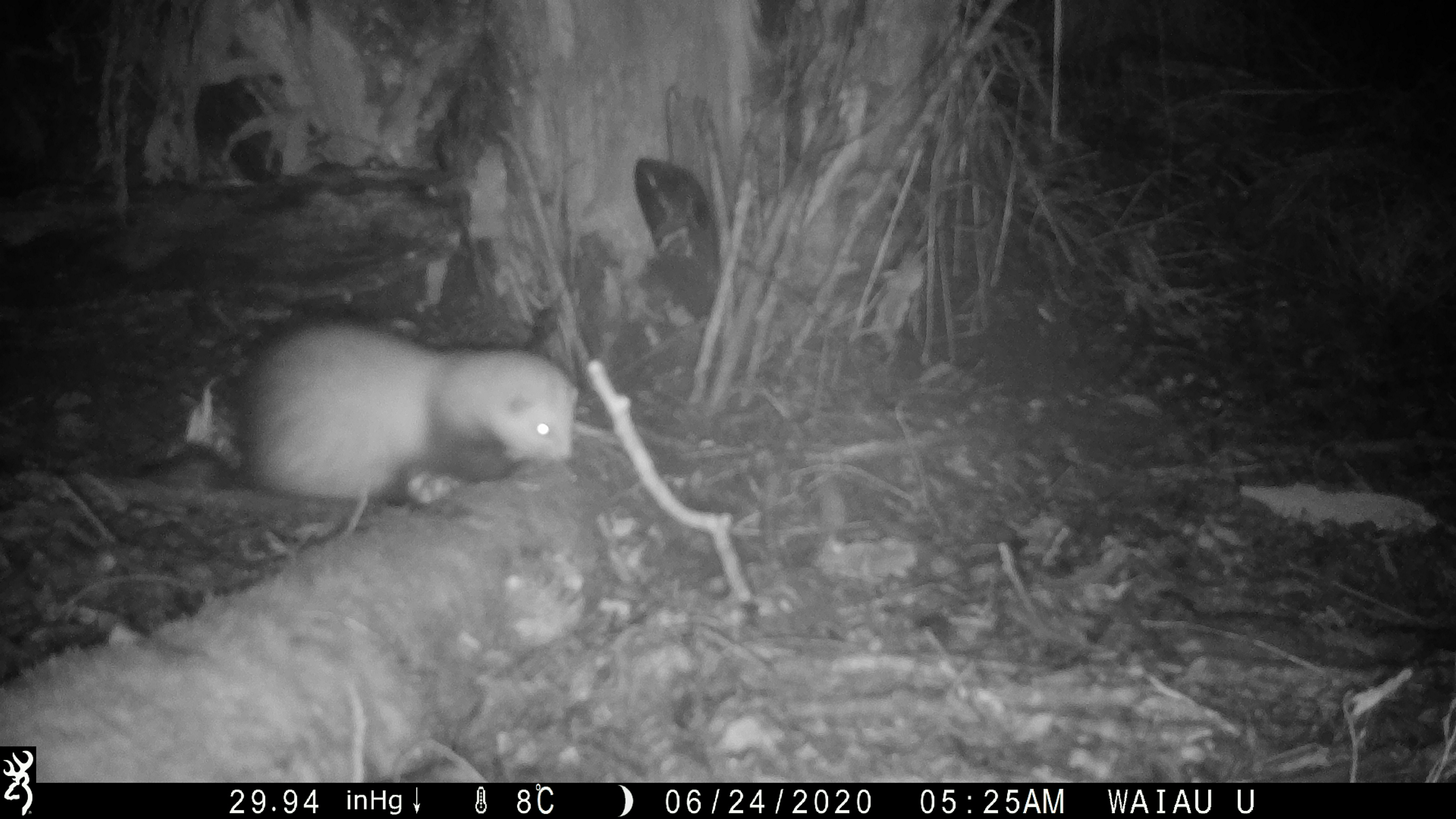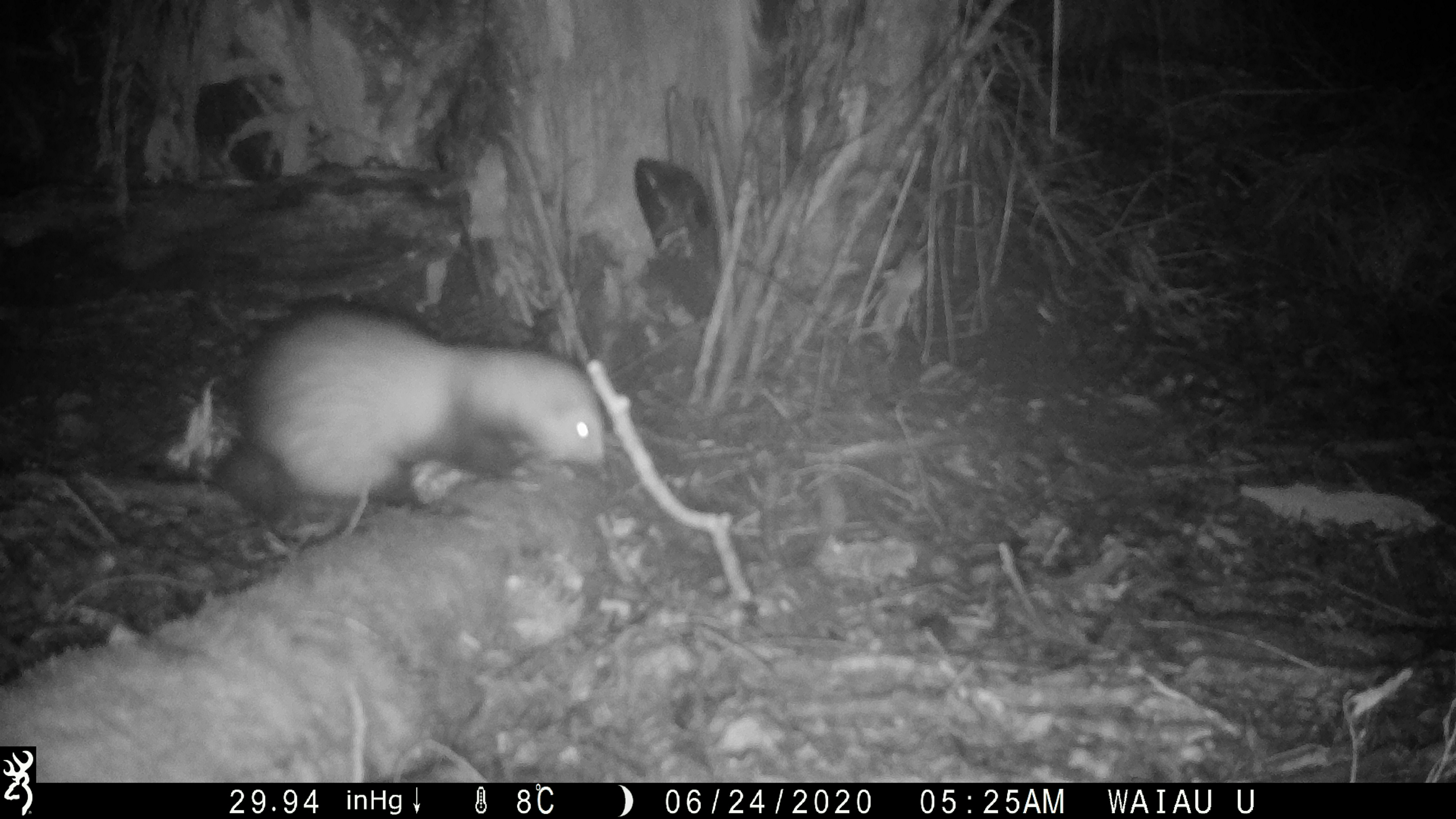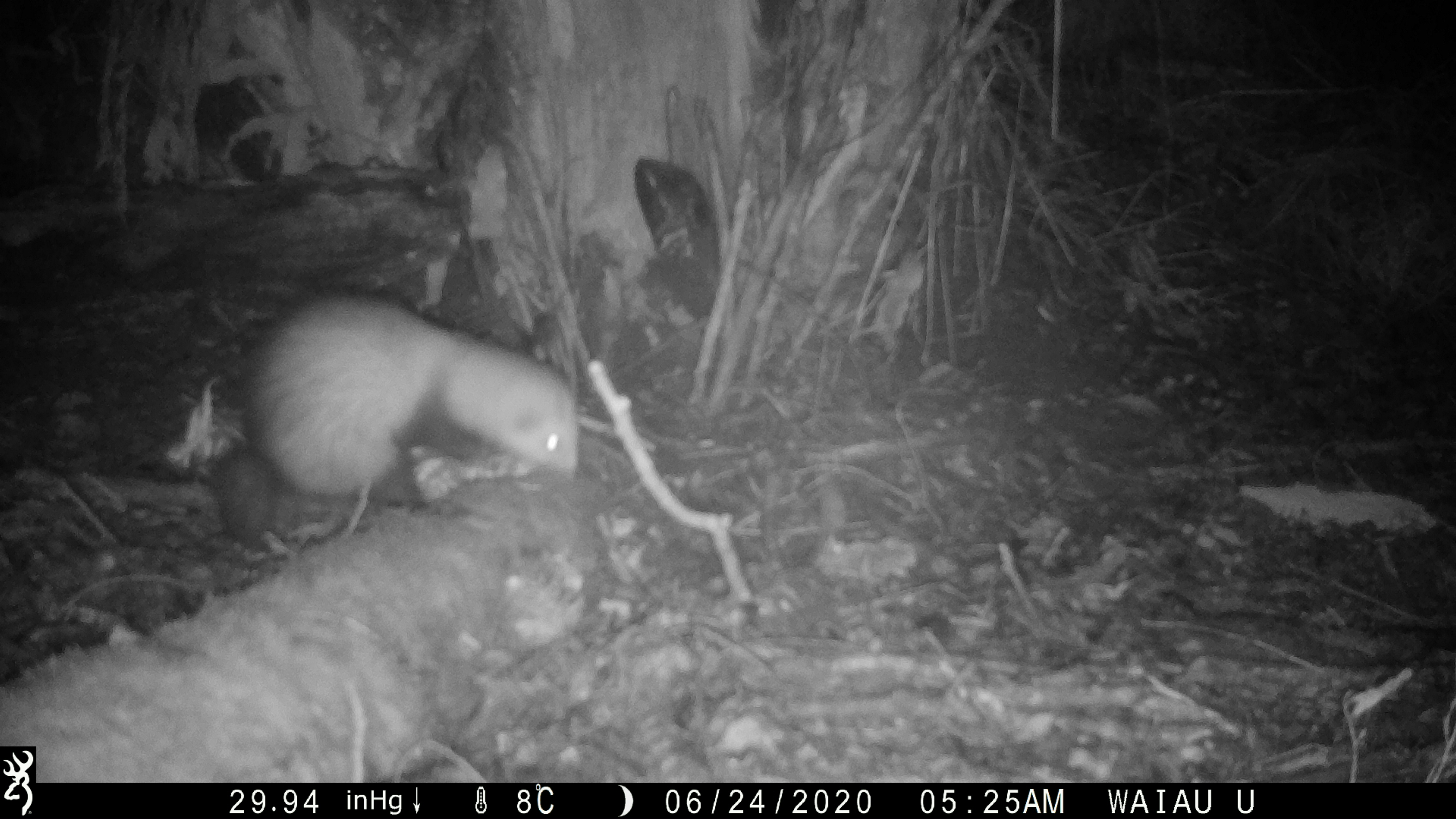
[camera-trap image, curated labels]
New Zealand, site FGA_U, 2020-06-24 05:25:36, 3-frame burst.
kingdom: Animalia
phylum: Chordata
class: Mammalia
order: Carnivora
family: Mustelidae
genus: Mustela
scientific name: Mustela furo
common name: ferret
Ferret (Mustela furo).